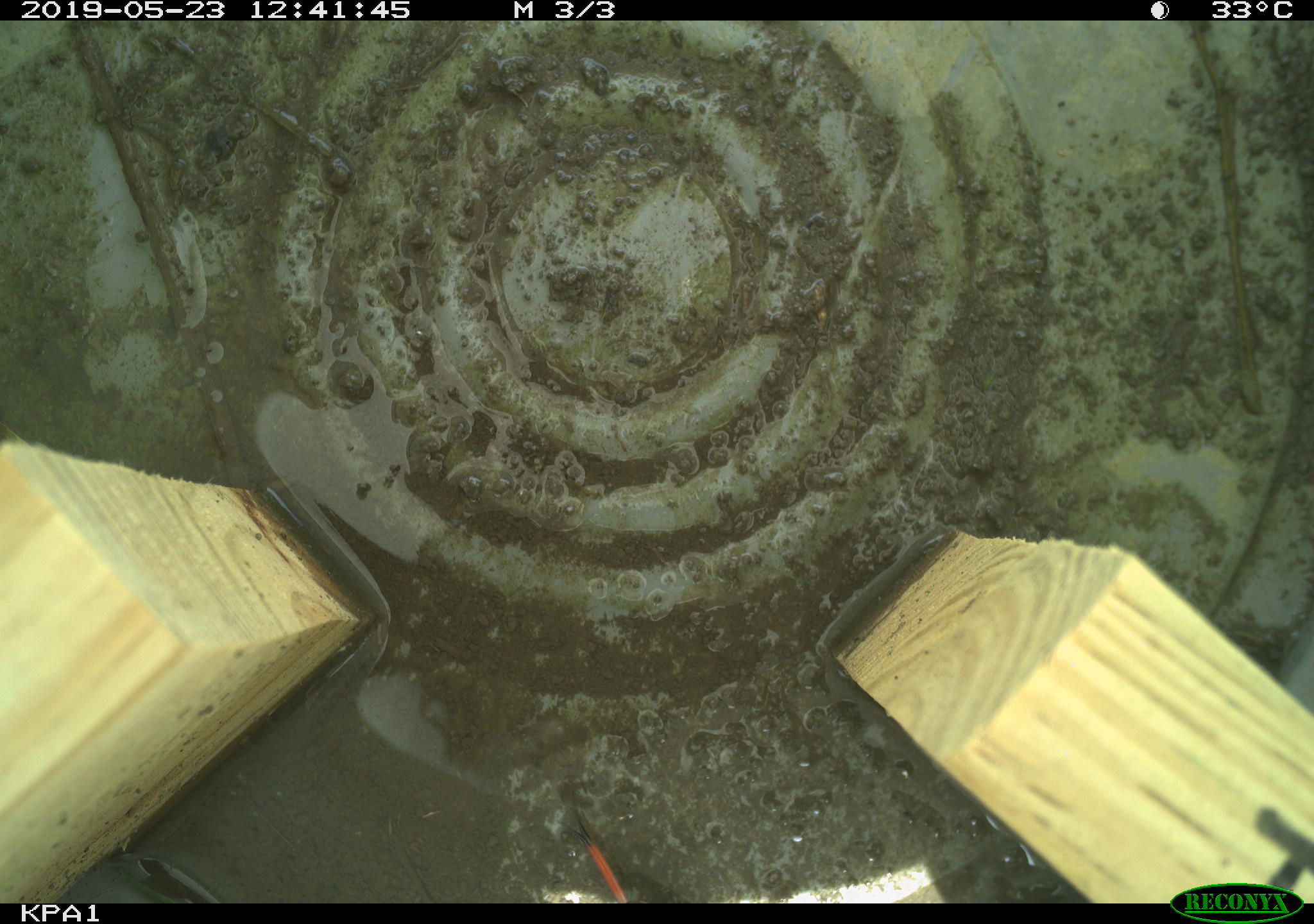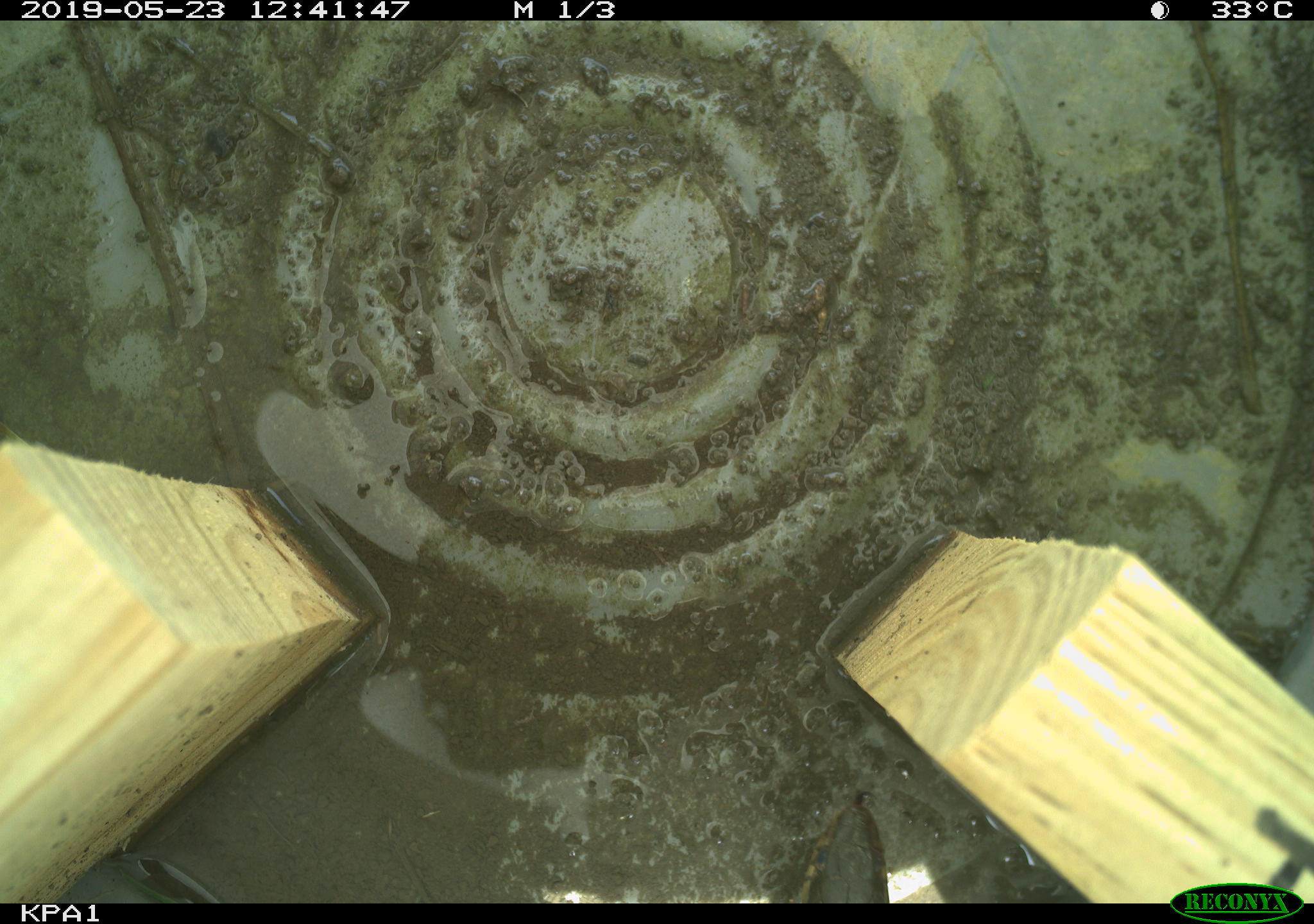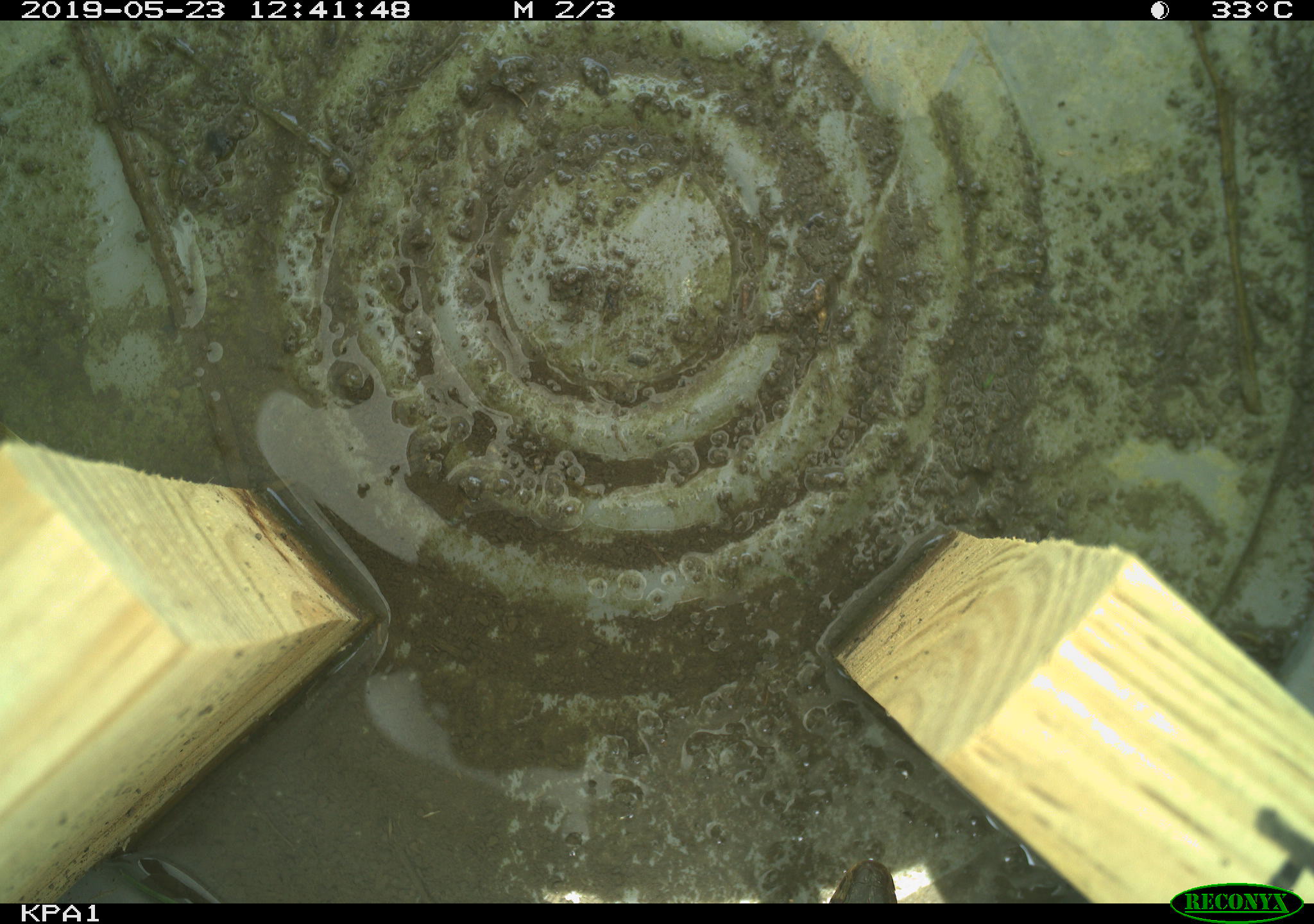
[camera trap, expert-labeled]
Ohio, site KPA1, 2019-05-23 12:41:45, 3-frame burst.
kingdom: Animalia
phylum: Chordata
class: Reptilia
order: Squamata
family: Colubridae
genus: Thamnophis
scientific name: Thamnophis sirtalis sirtalis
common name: eastern gartersnake